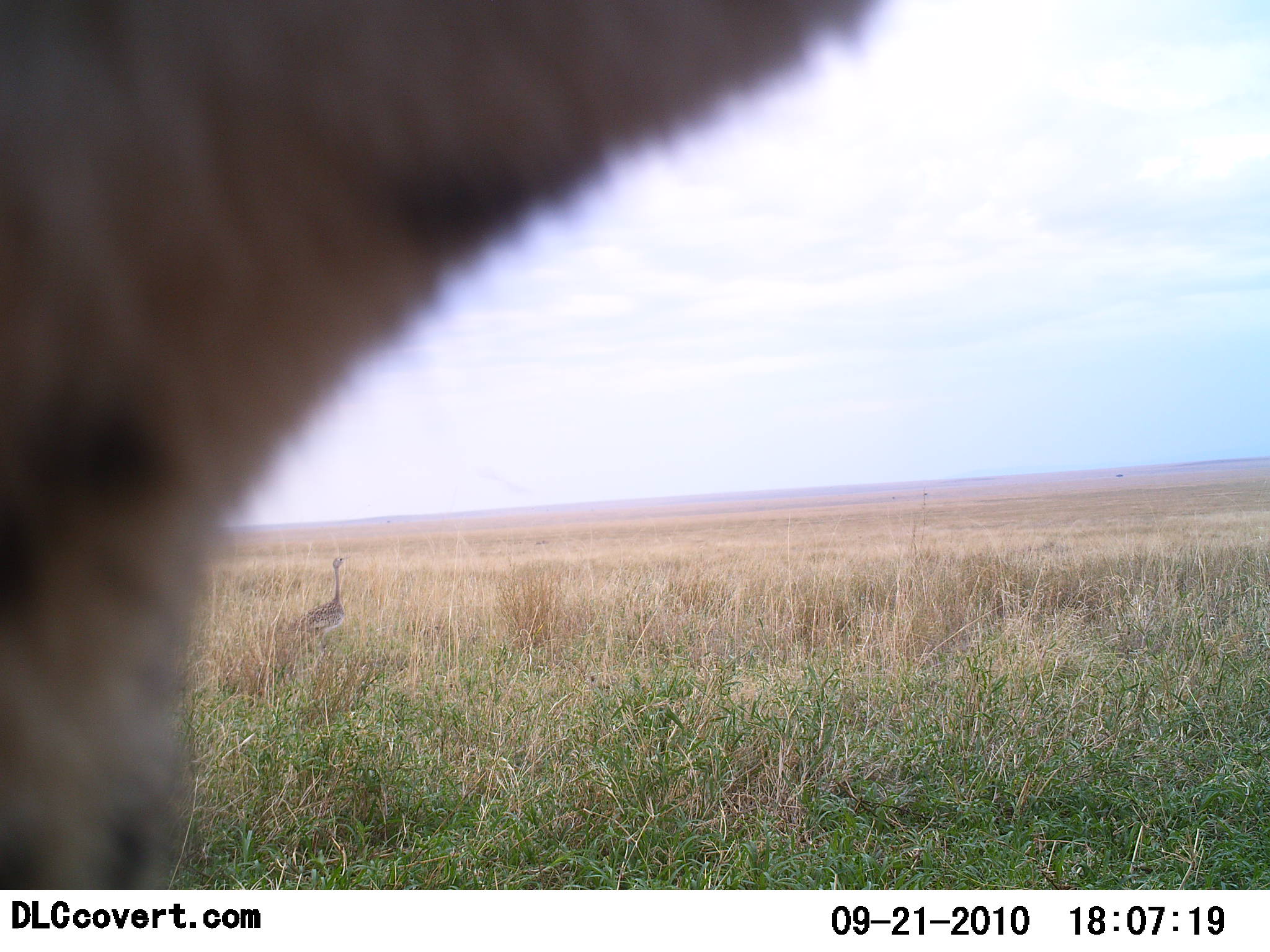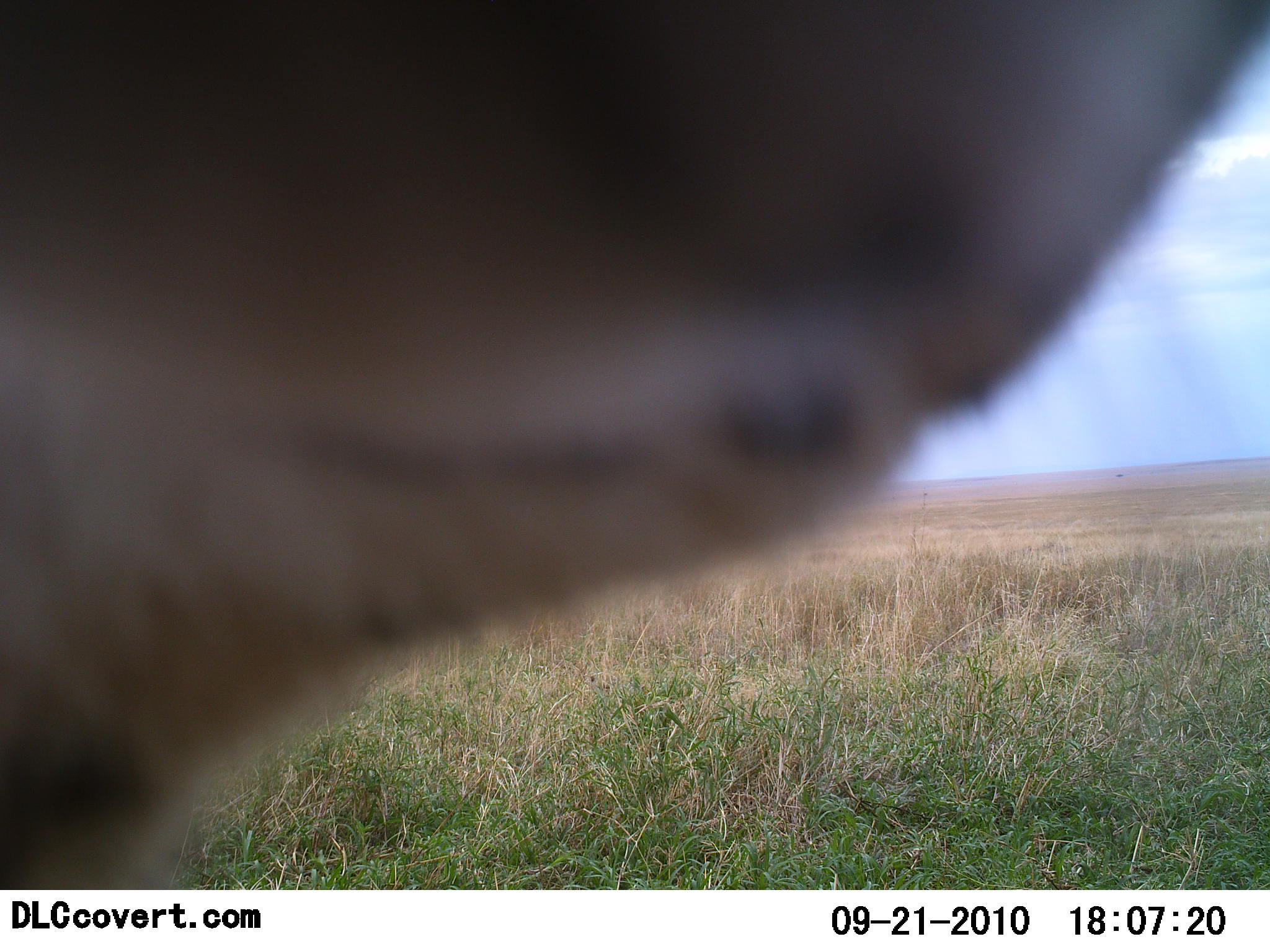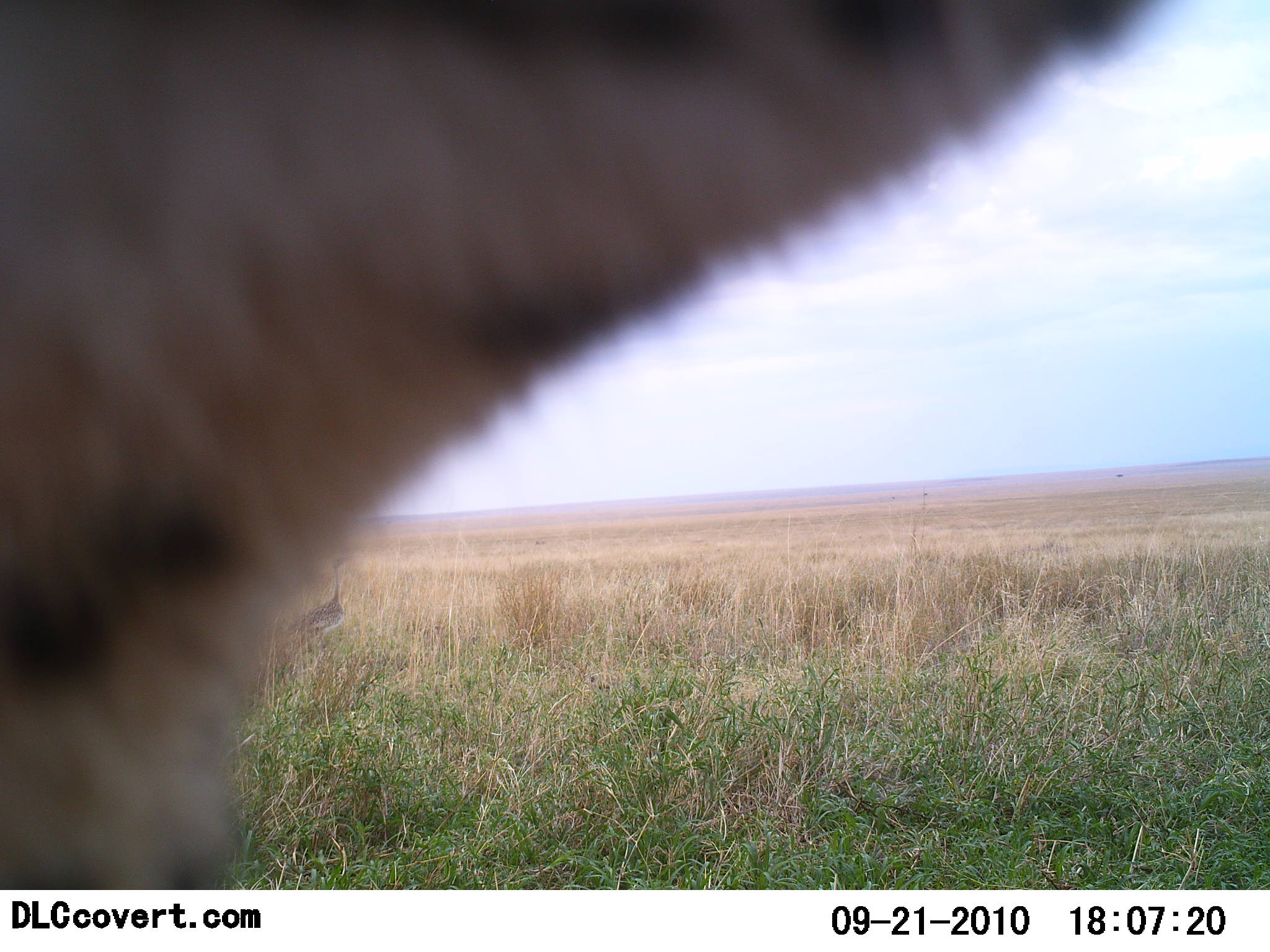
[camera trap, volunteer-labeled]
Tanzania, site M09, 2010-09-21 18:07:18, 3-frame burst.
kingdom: Animalia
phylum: Chordata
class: Mammalia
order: Carnivora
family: Felidae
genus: Acinonyx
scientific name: Acinonyx jubatus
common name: cheetah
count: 1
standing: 57%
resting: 0%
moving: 43%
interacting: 0%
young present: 0%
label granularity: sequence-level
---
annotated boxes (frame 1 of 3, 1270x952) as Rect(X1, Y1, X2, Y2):
animal: Rect(1, 0, 889, 889); Rect(289, 555, 350, 649)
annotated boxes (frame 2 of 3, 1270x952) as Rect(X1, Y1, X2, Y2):
animal: Rect(0, 0, 1269, 889)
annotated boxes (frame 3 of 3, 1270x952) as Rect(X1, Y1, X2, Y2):
animal: Rect(0, 2, 1170, 889); Rect(281, 553, 355, 653)